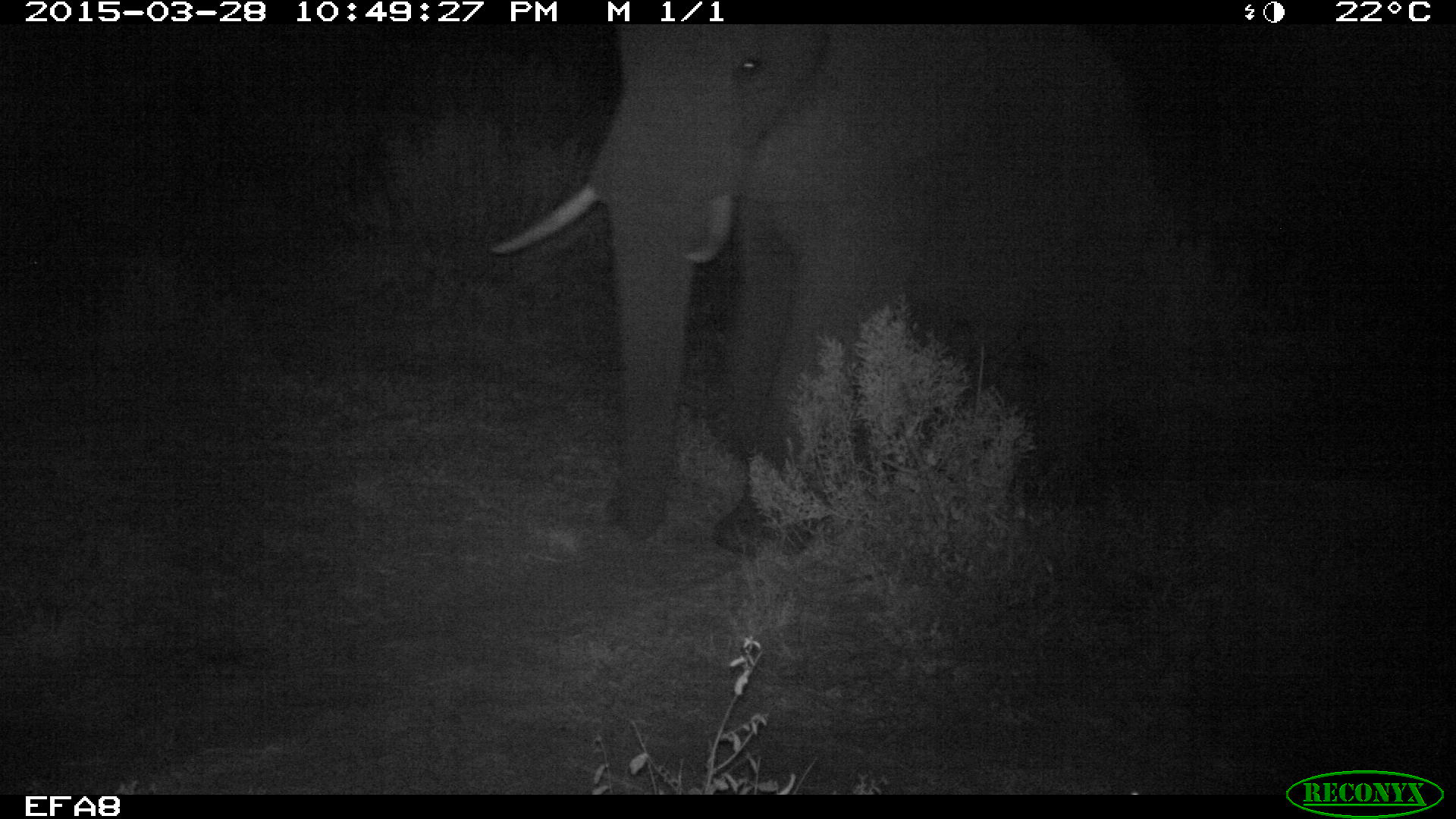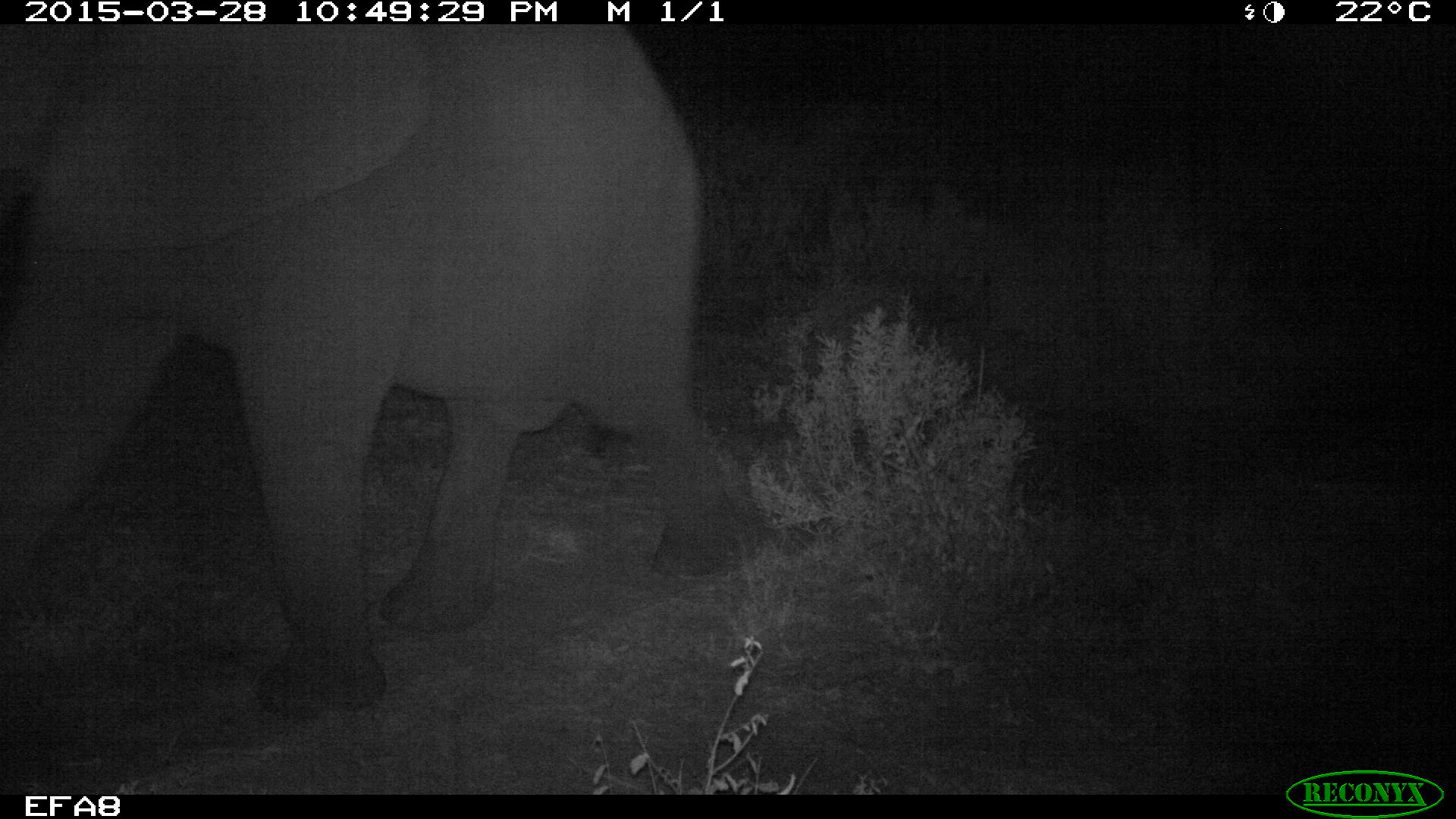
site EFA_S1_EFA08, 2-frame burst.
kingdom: Animalia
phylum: Chordata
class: Mammalia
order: Proboscidea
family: Elephantidae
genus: Loxodonta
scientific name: Loxodonta africana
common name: african bush elephant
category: elephant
Elephant (african bush elephant) (Loxodonta africana), count 1. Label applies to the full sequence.